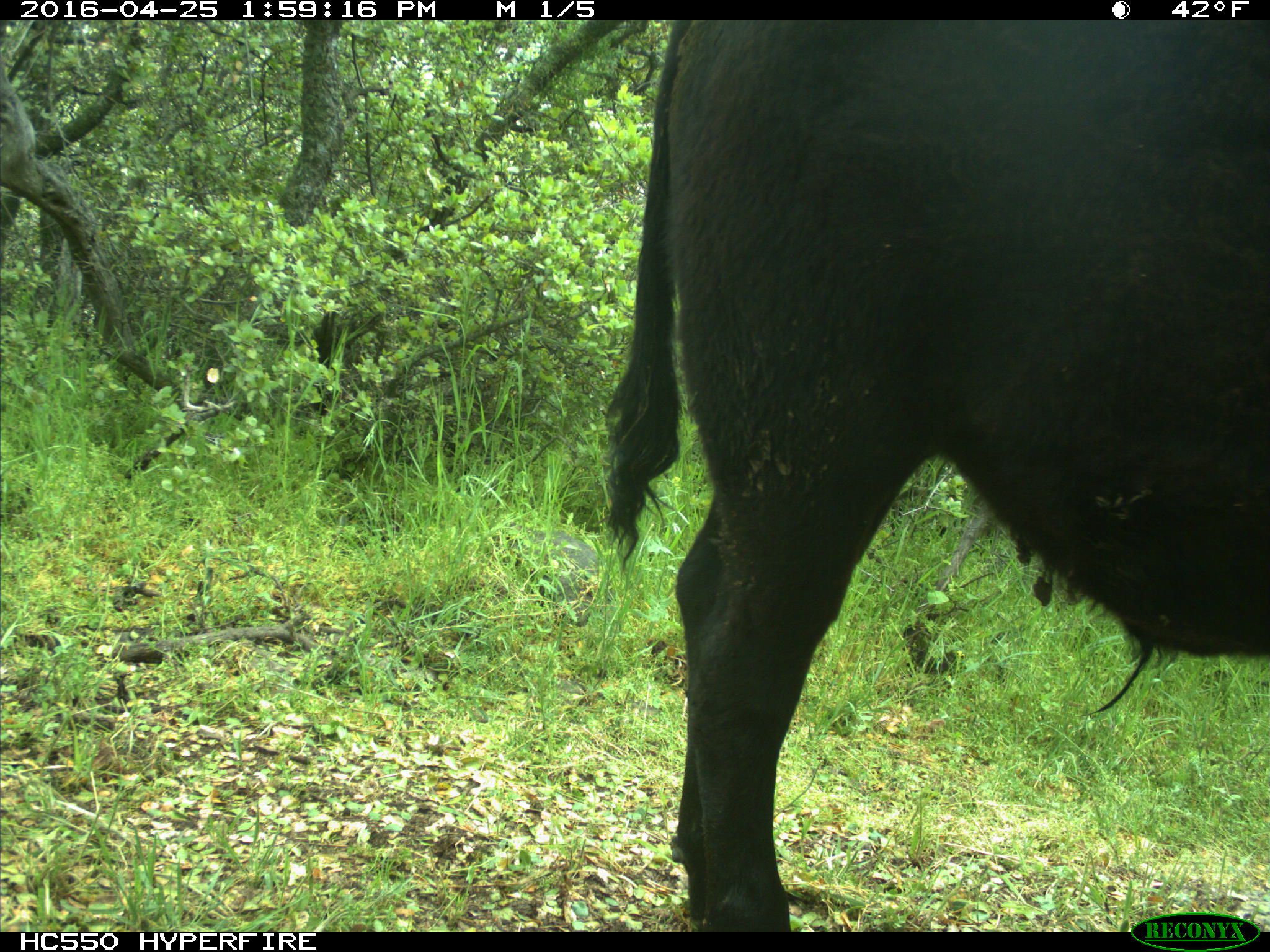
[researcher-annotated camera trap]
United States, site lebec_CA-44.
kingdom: Animalia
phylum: Chordata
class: Mammalia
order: Artiodactyla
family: Bovidae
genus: Bos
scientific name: Bos taurus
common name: domestic cow